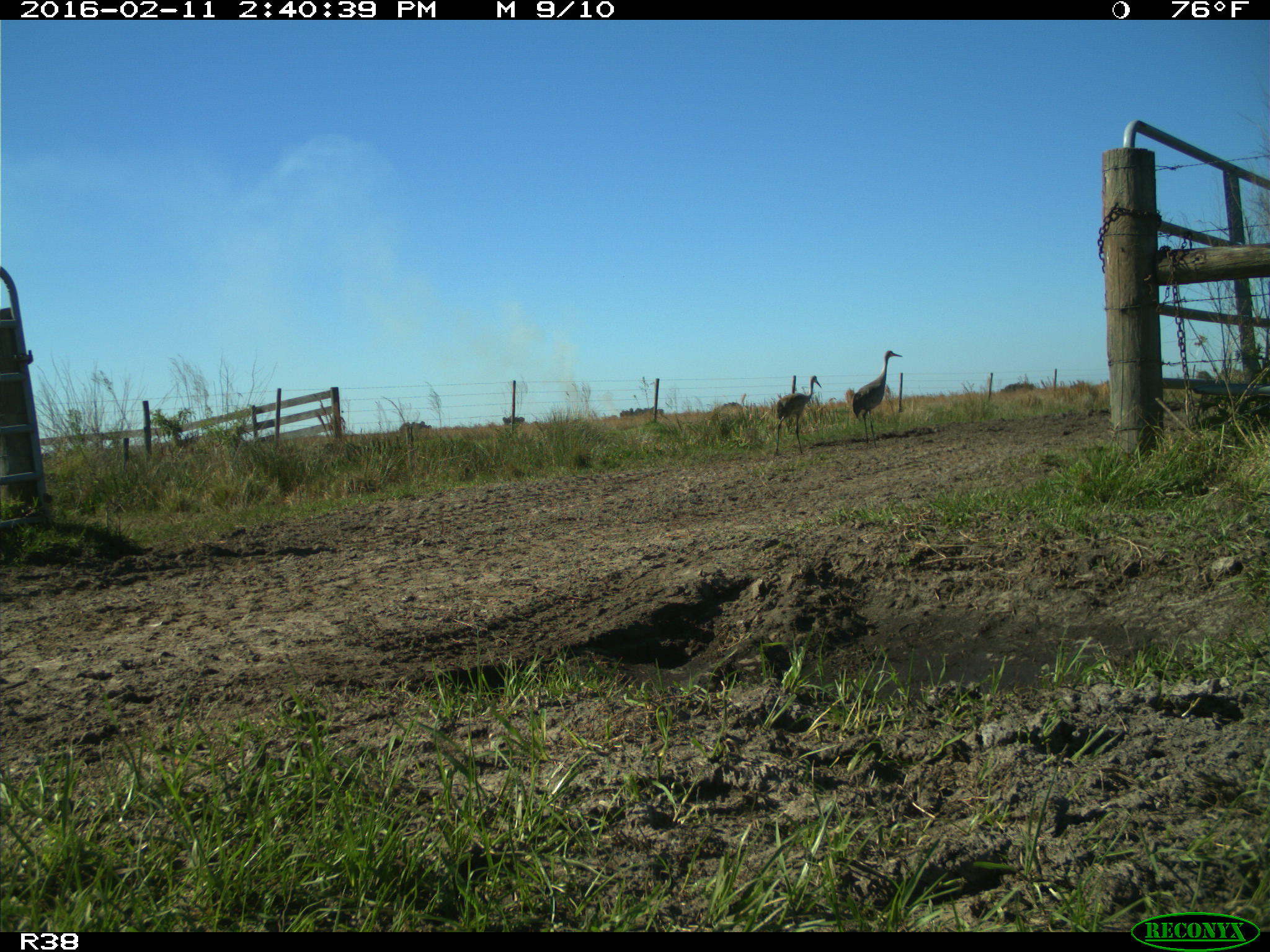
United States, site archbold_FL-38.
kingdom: Animalia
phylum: Chordata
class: Aves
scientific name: Aves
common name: birds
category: unidentified bird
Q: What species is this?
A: Unidentified bird (birds) (Aves).